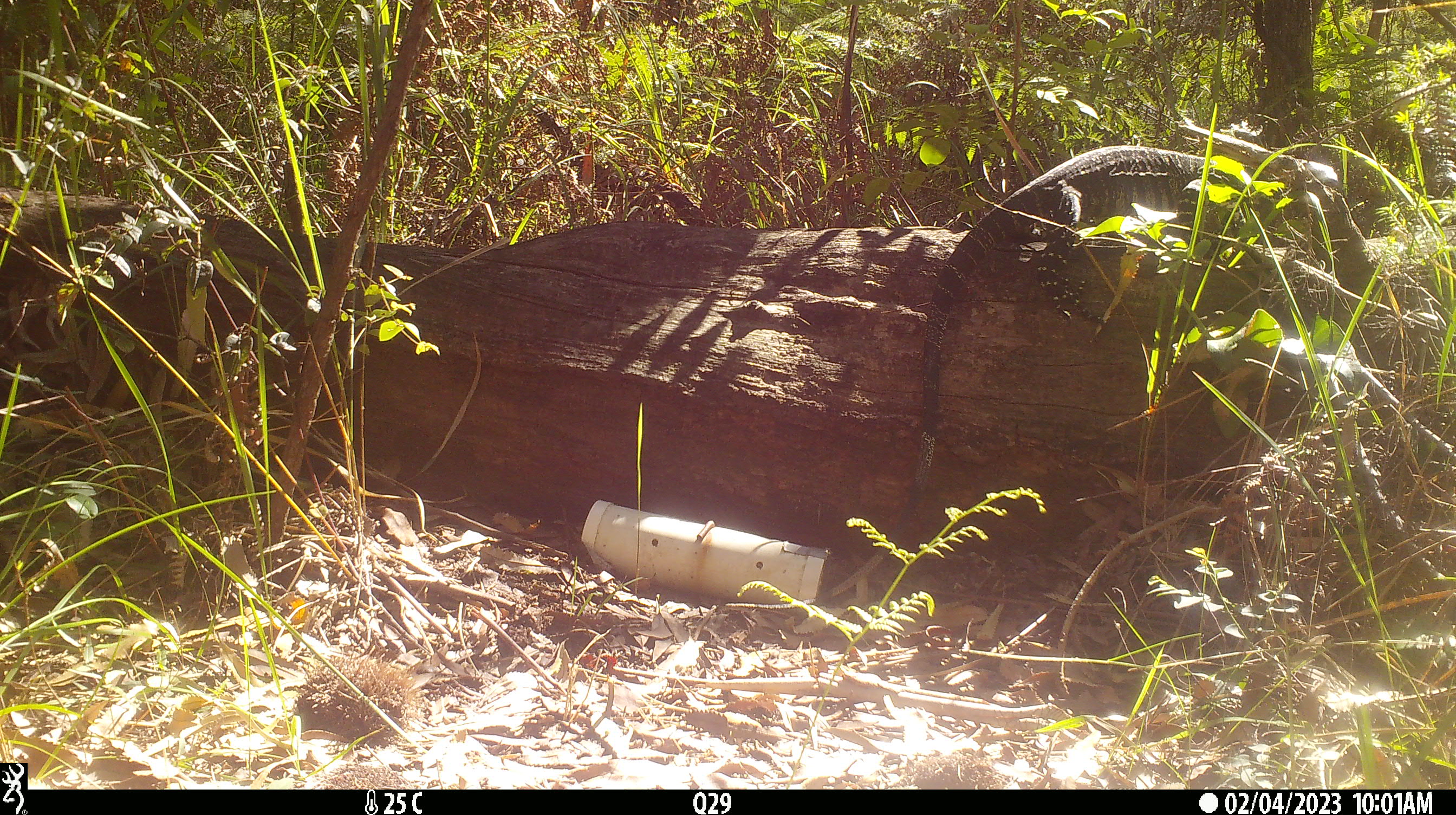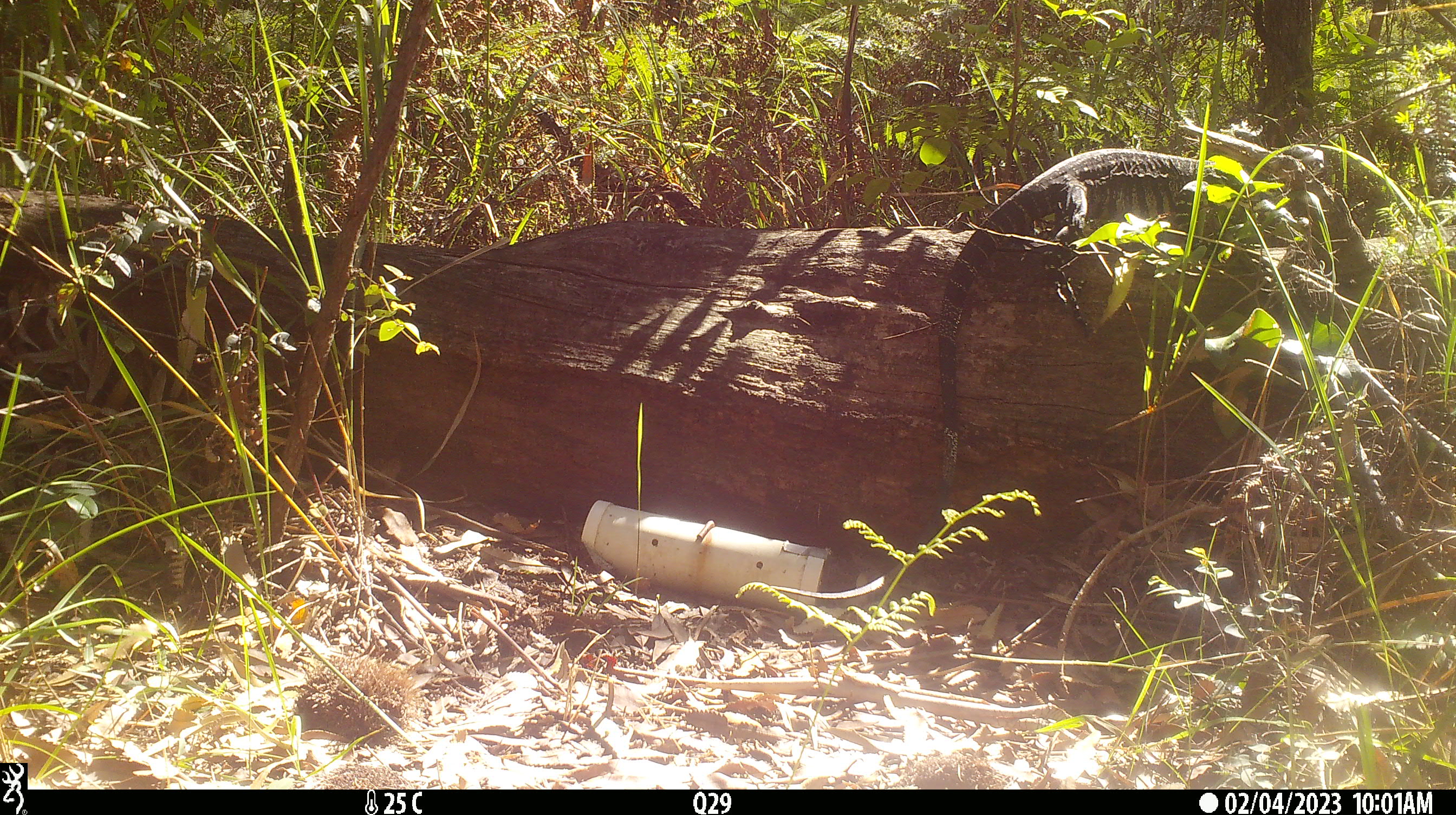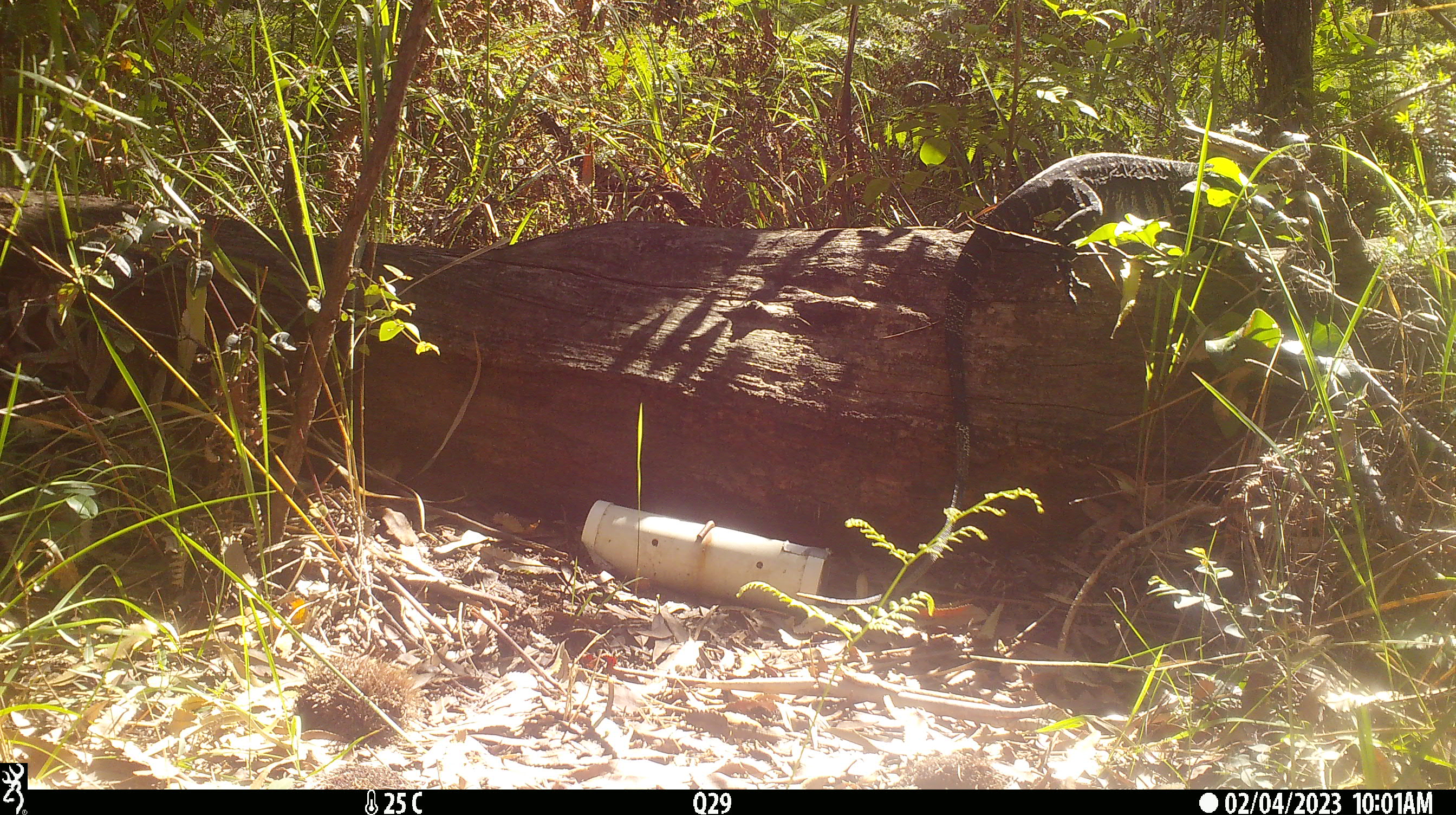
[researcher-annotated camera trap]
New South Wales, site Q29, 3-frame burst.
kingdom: Animalia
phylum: Chordata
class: Reptilia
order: Squamata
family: Varanidae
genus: Varanus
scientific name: Varanus varius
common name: lace monitor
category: goanna